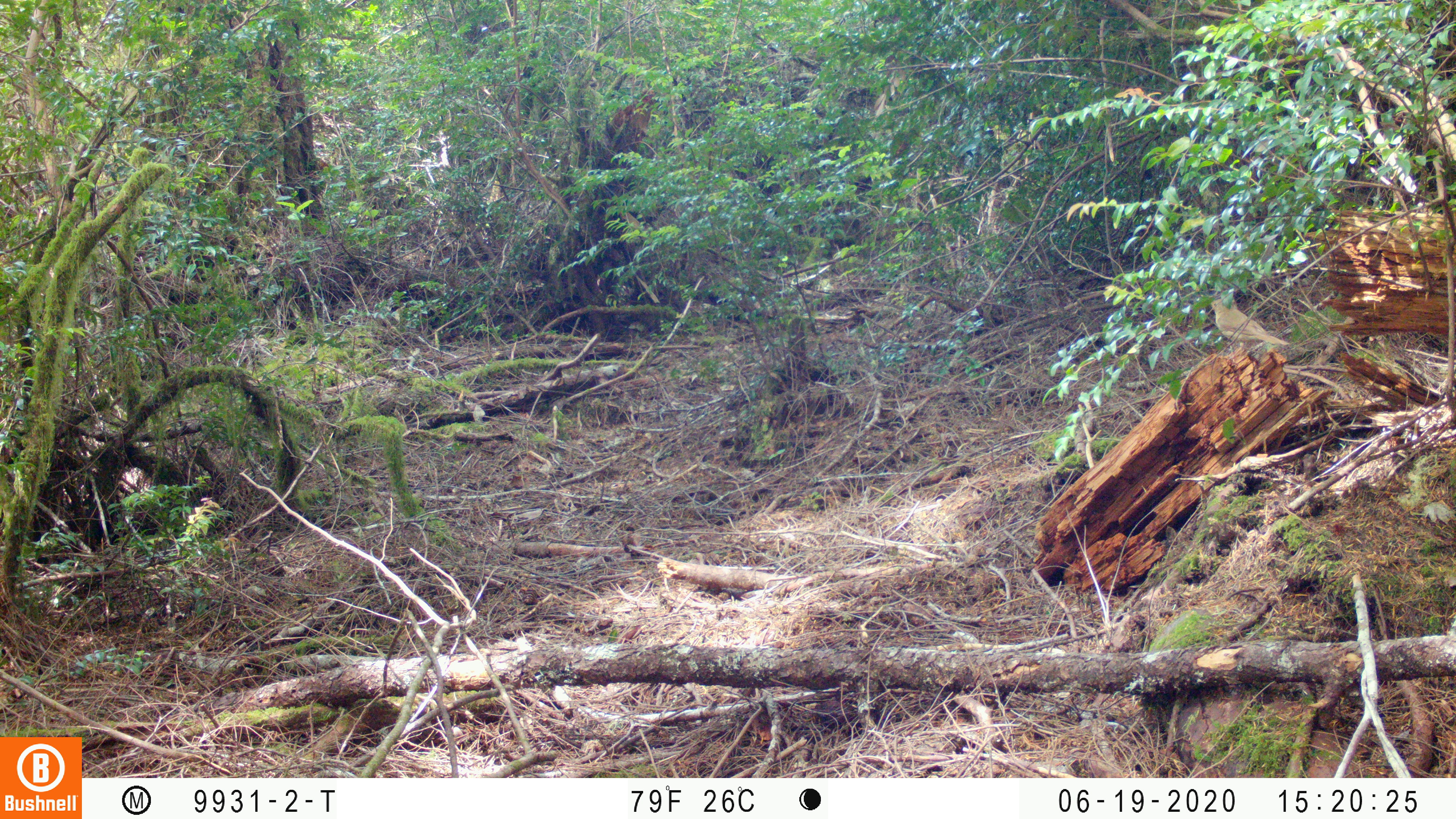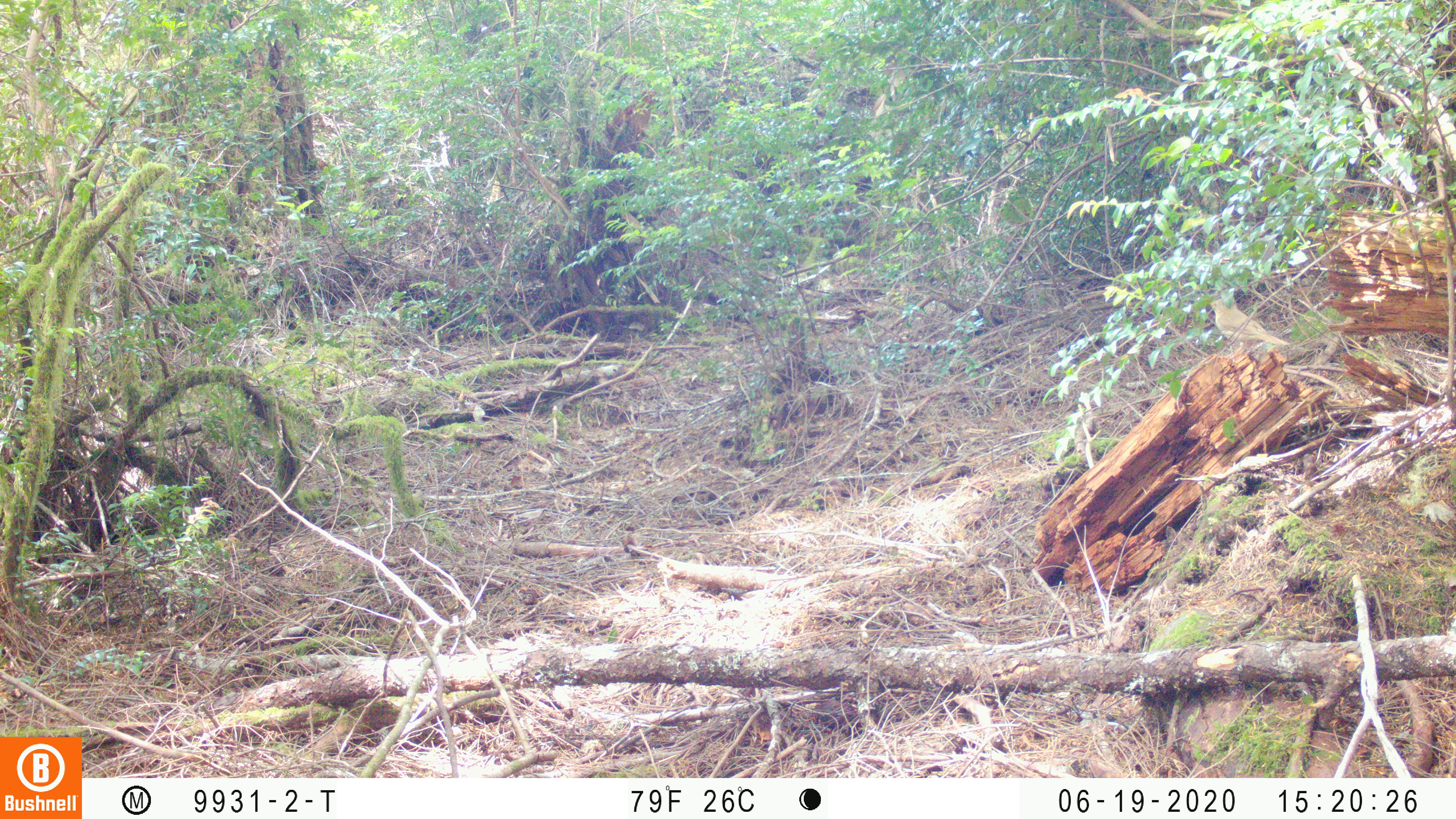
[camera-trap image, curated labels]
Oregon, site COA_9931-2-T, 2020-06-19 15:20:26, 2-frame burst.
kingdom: Animalia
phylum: Chordata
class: Aves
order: Passeriformes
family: Turdidae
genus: Catharus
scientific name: Catharus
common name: brown thrushes and nightingale-thrushes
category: catharus species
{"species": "catharus species (brown thrushes and nightingale-thrushes) (Catharus)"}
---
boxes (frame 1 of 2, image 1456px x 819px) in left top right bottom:
catharus species: 1206 289 1300 361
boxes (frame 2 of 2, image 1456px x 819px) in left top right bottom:
catharus species: 1201 287 1298 363